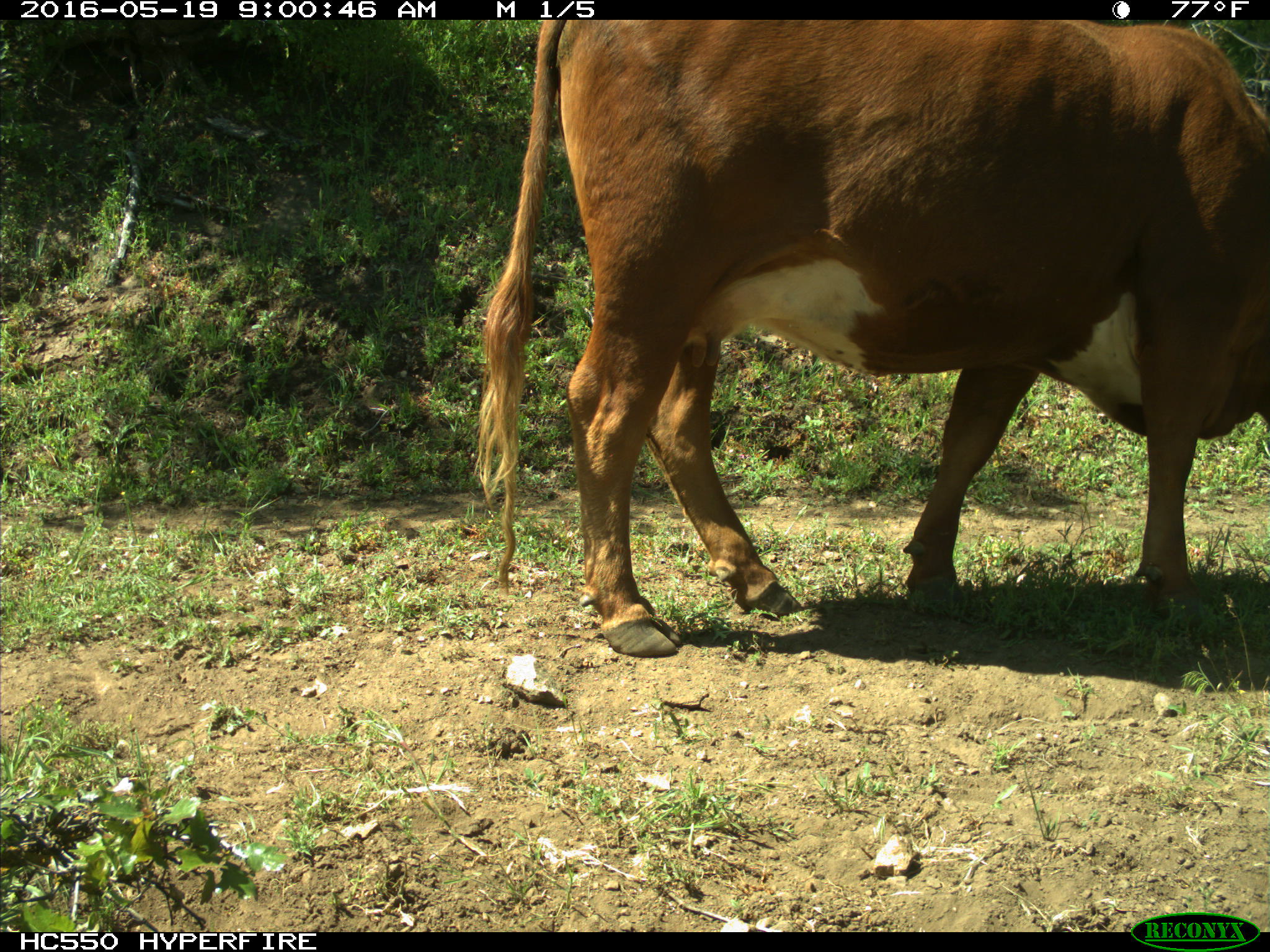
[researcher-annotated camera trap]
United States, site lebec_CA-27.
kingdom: Animalia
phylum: Chordata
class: Mammalia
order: Artiodactyla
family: Bovidae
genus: Bos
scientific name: Bos taurus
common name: domestic cow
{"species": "Bos taurus (domestic cow)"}